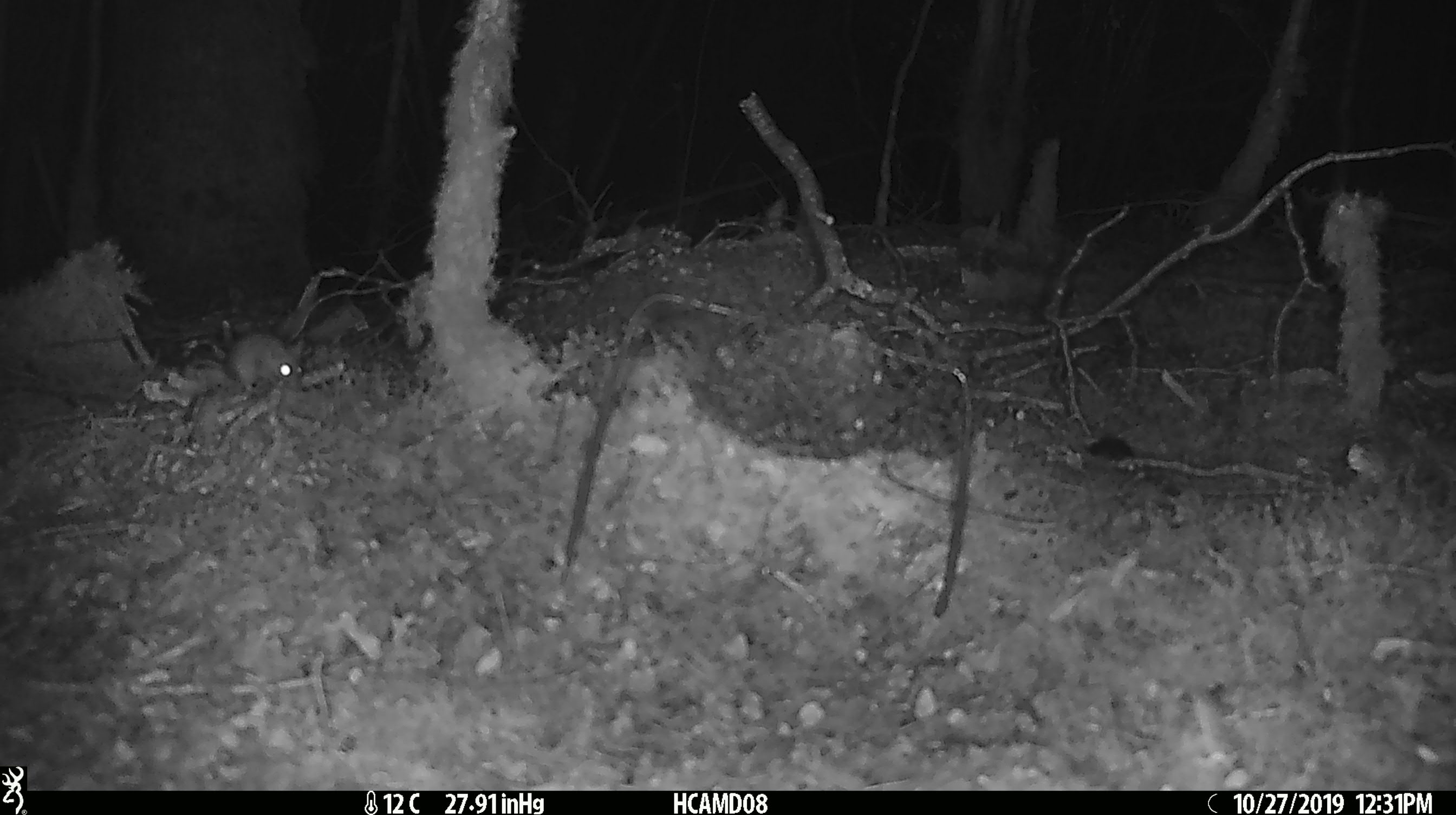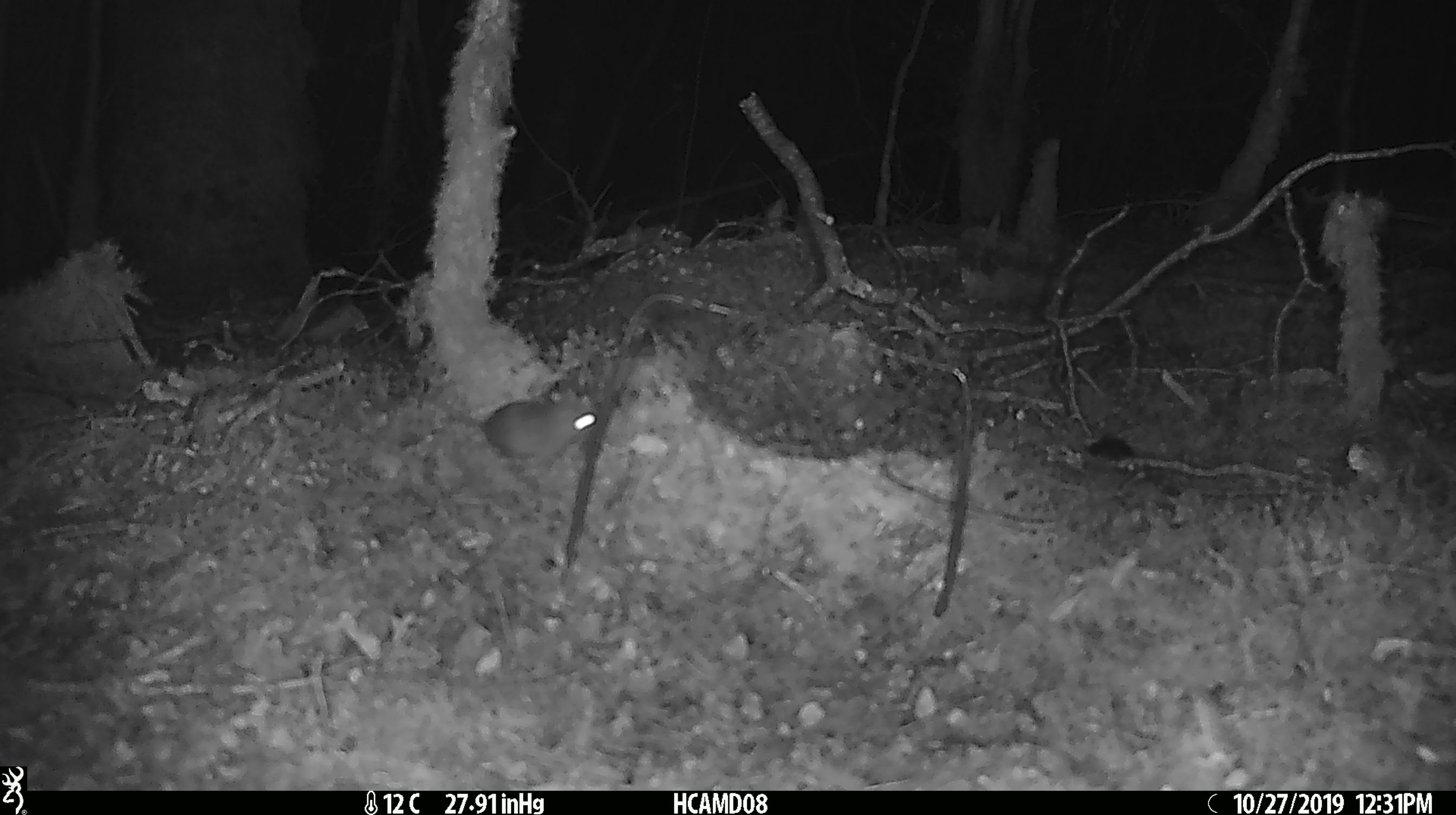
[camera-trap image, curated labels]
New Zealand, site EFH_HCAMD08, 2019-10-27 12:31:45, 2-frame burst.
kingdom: Animalia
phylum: Chordata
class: Mammalia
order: Rodentia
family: Muridae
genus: Mus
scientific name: Mus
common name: mouse